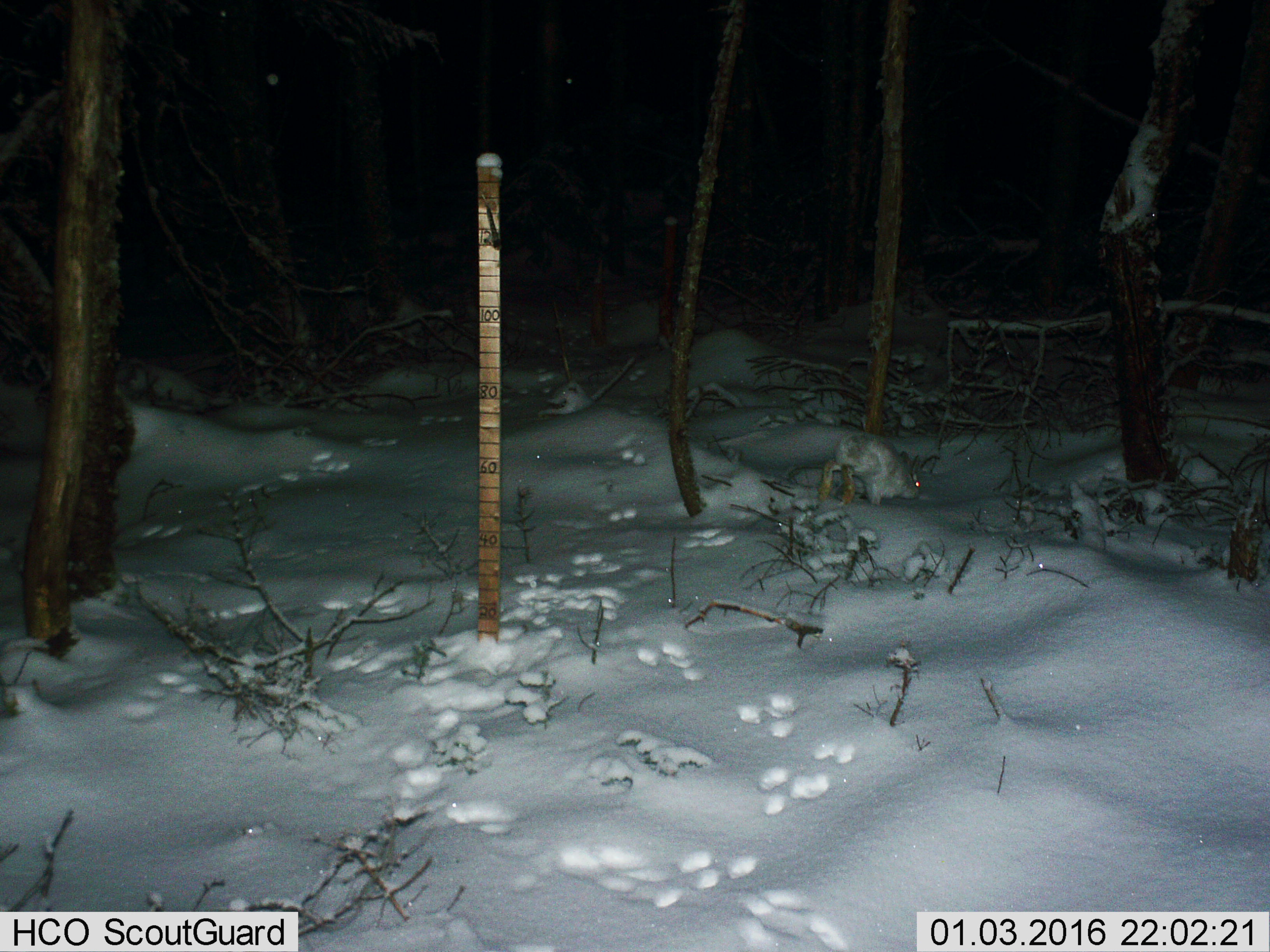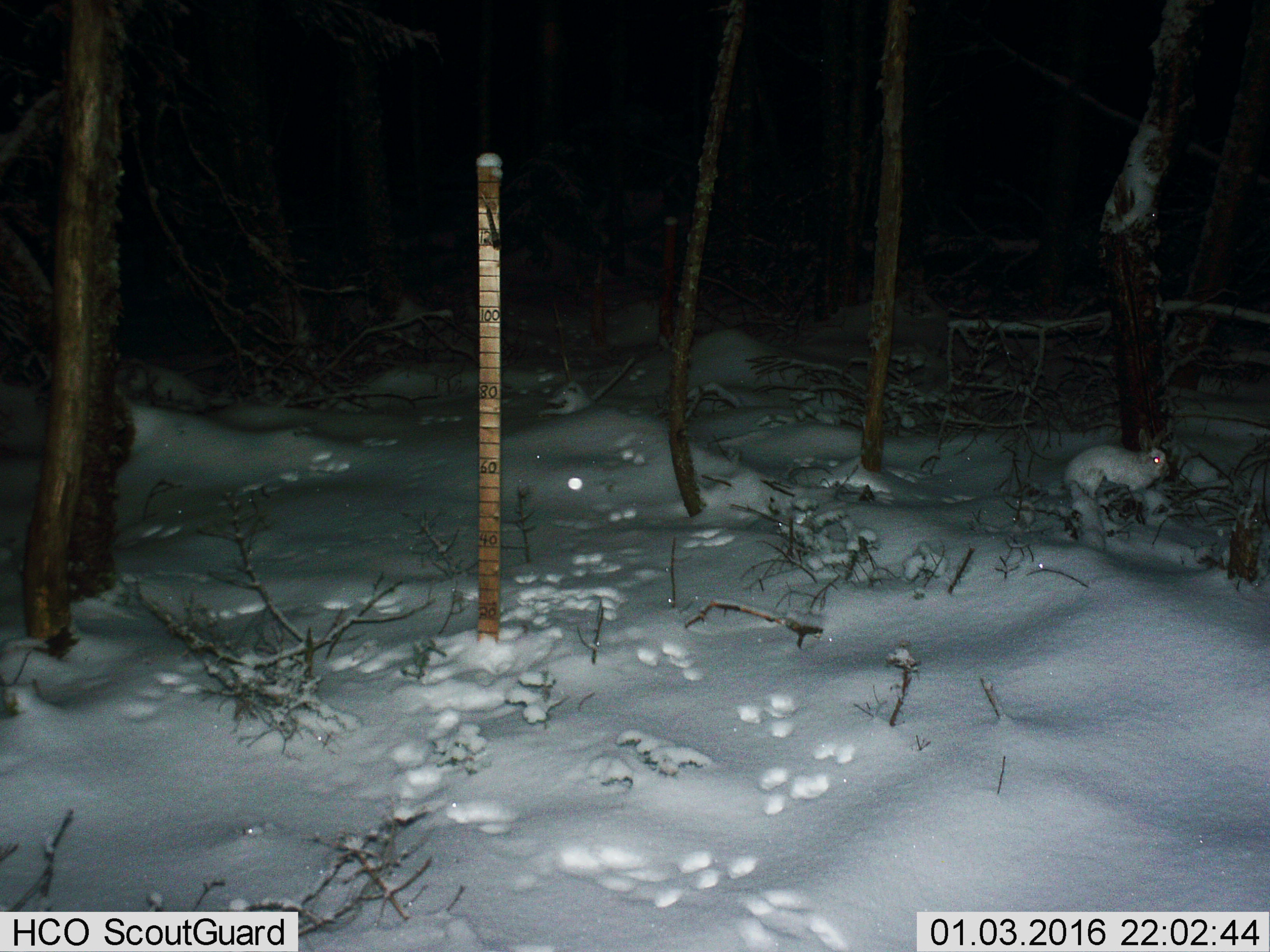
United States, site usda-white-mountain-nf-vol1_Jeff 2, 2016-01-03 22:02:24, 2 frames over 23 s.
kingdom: Animalia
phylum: Chordata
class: Mammalia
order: Lagomorpha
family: Leporidae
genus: Lepus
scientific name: Lepus americanus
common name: snowshoe hare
Snowshoe hare (Lepus americanus).